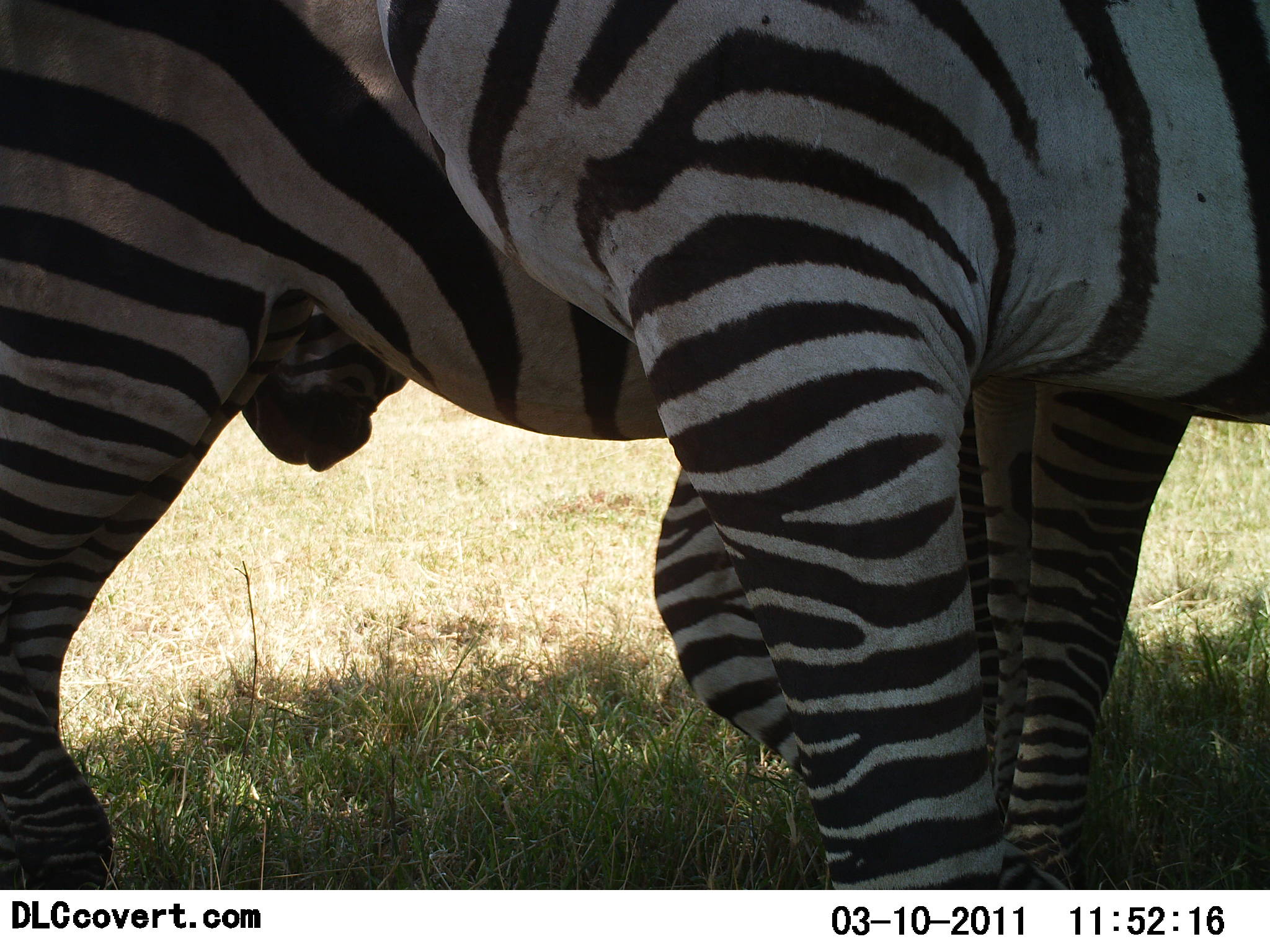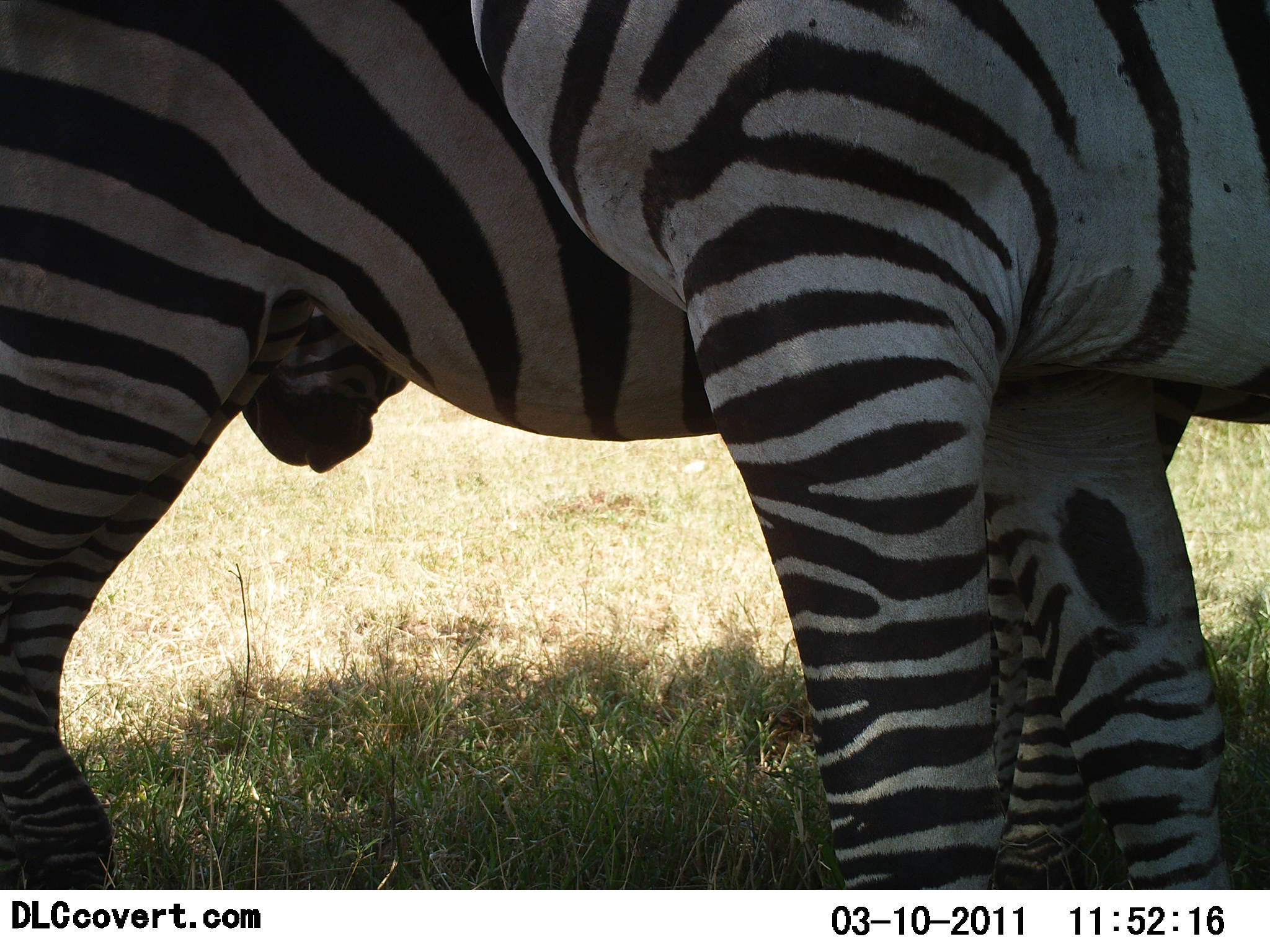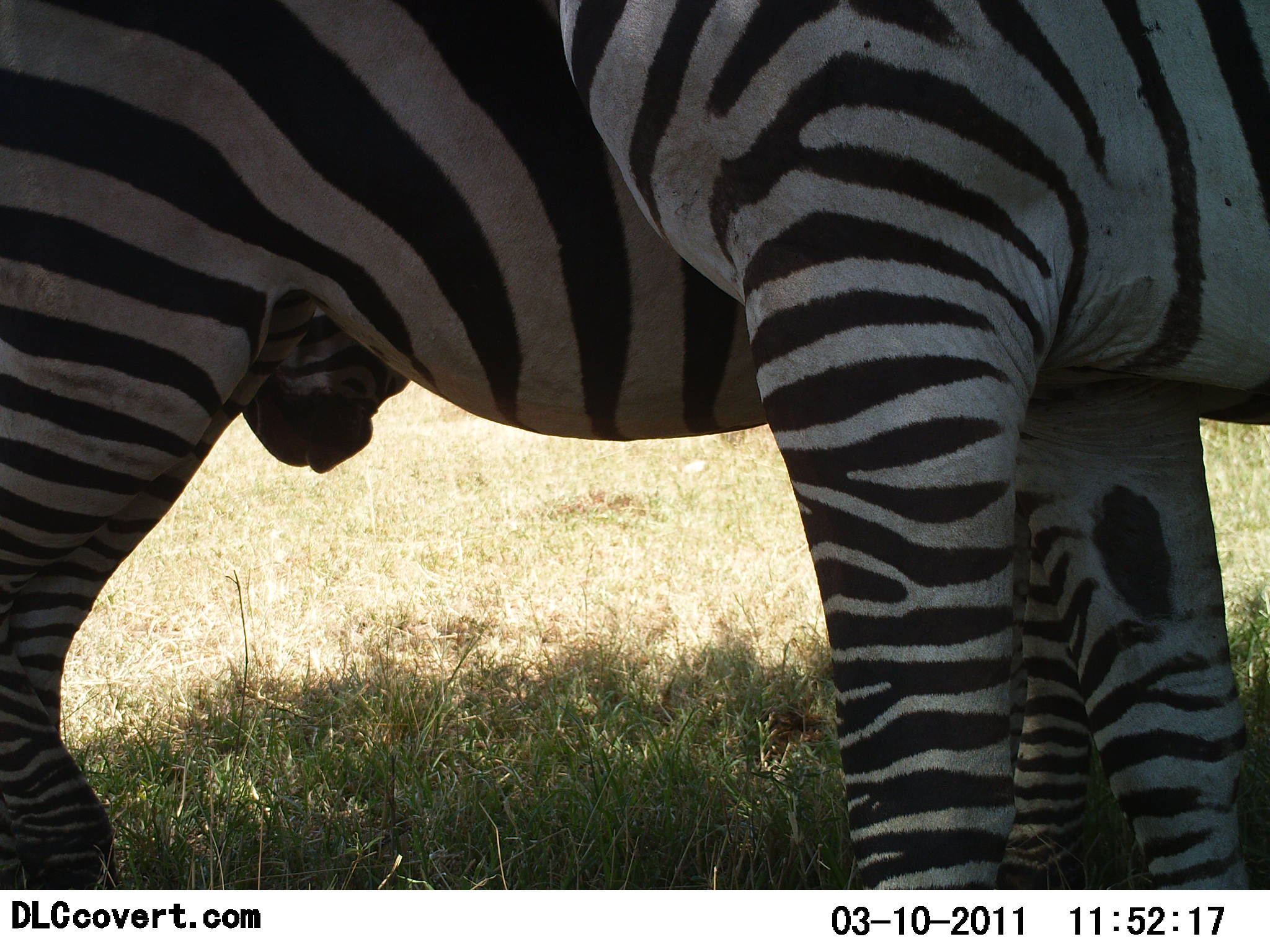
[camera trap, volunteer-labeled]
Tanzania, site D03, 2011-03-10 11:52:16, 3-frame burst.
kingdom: Animalia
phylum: Chordata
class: Mammalia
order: Perissodactyla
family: Equidae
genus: Equus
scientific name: Equus quagga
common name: plains zebra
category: zebra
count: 3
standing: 91%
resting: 0%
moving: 27%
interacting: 18%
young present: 0%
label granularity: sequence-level